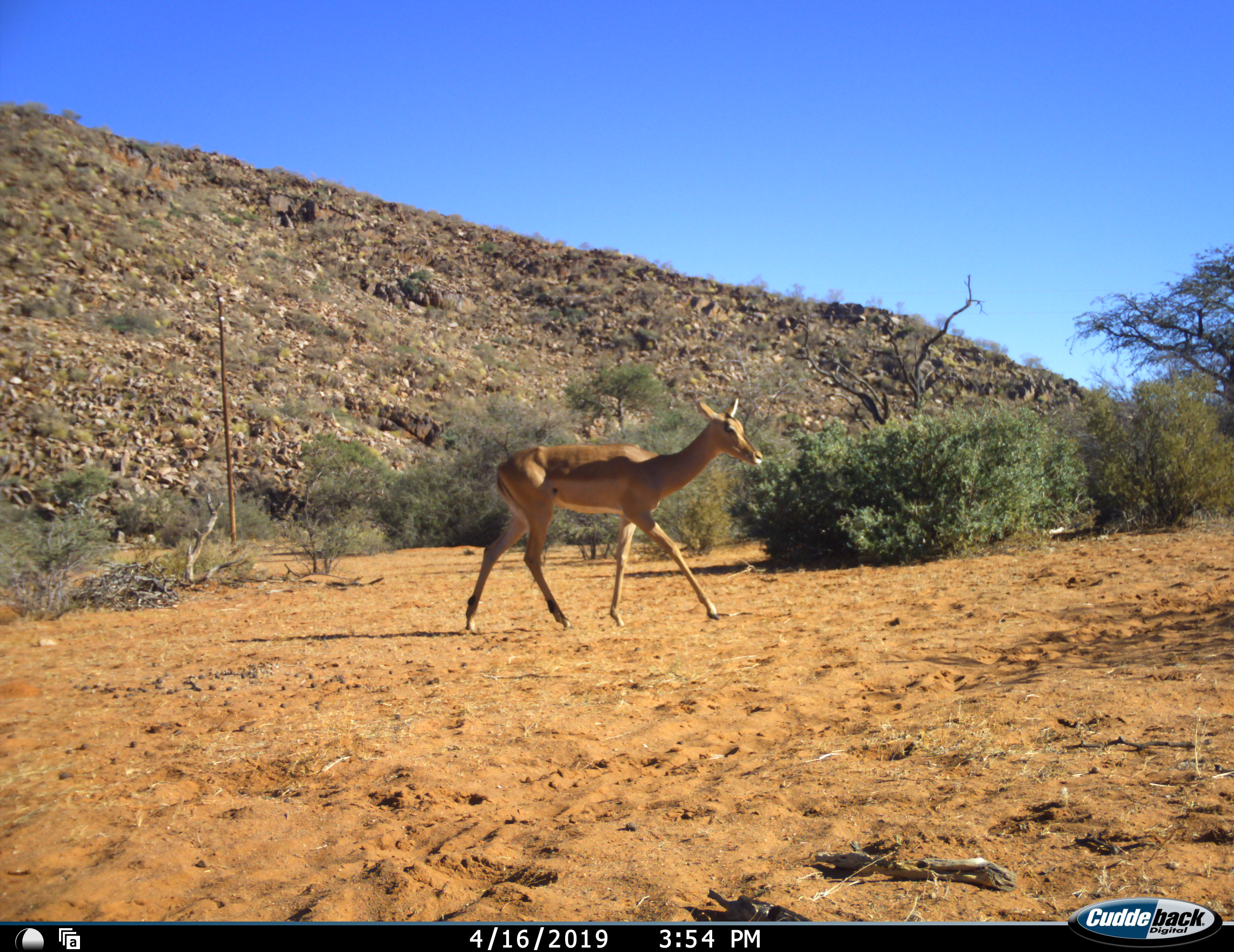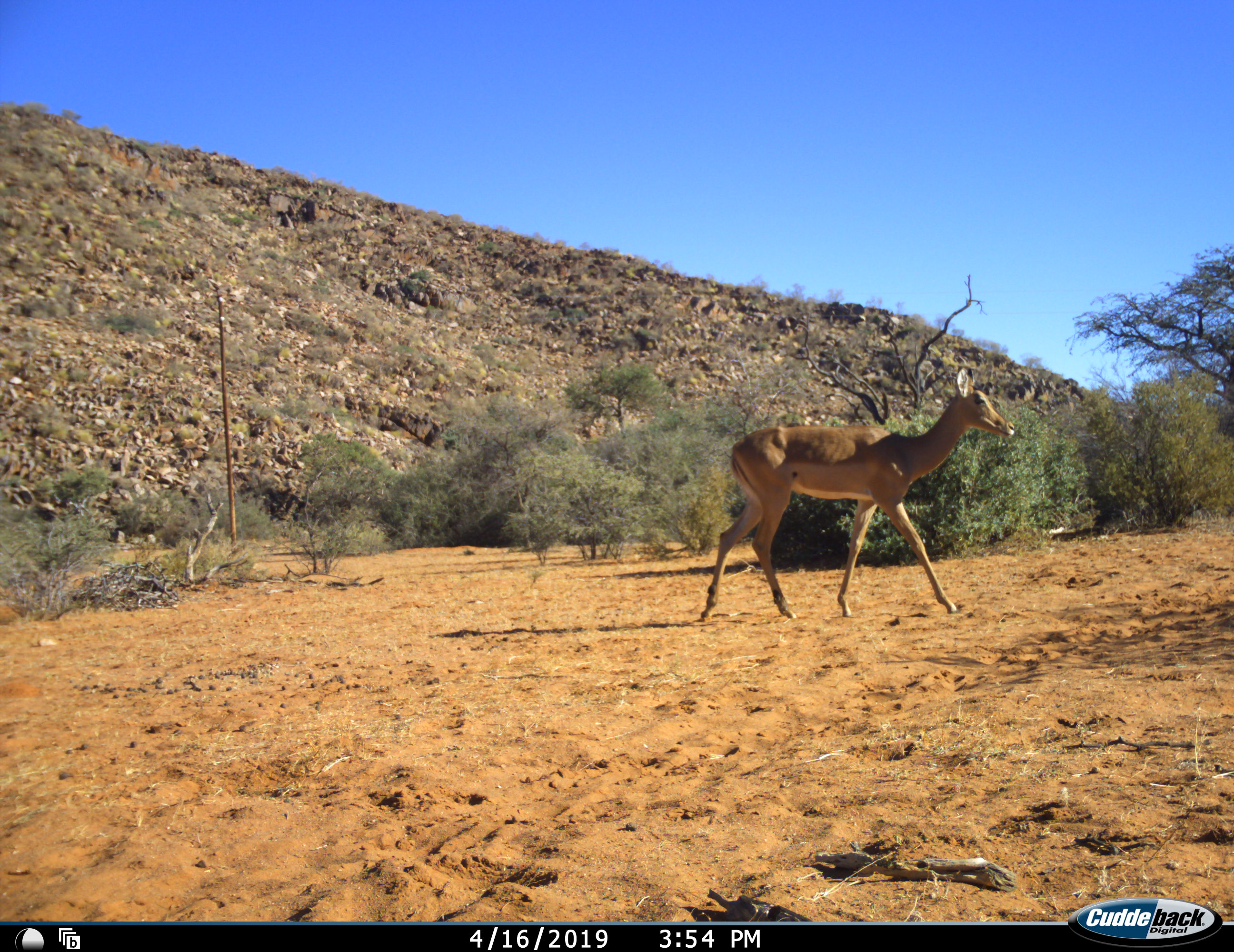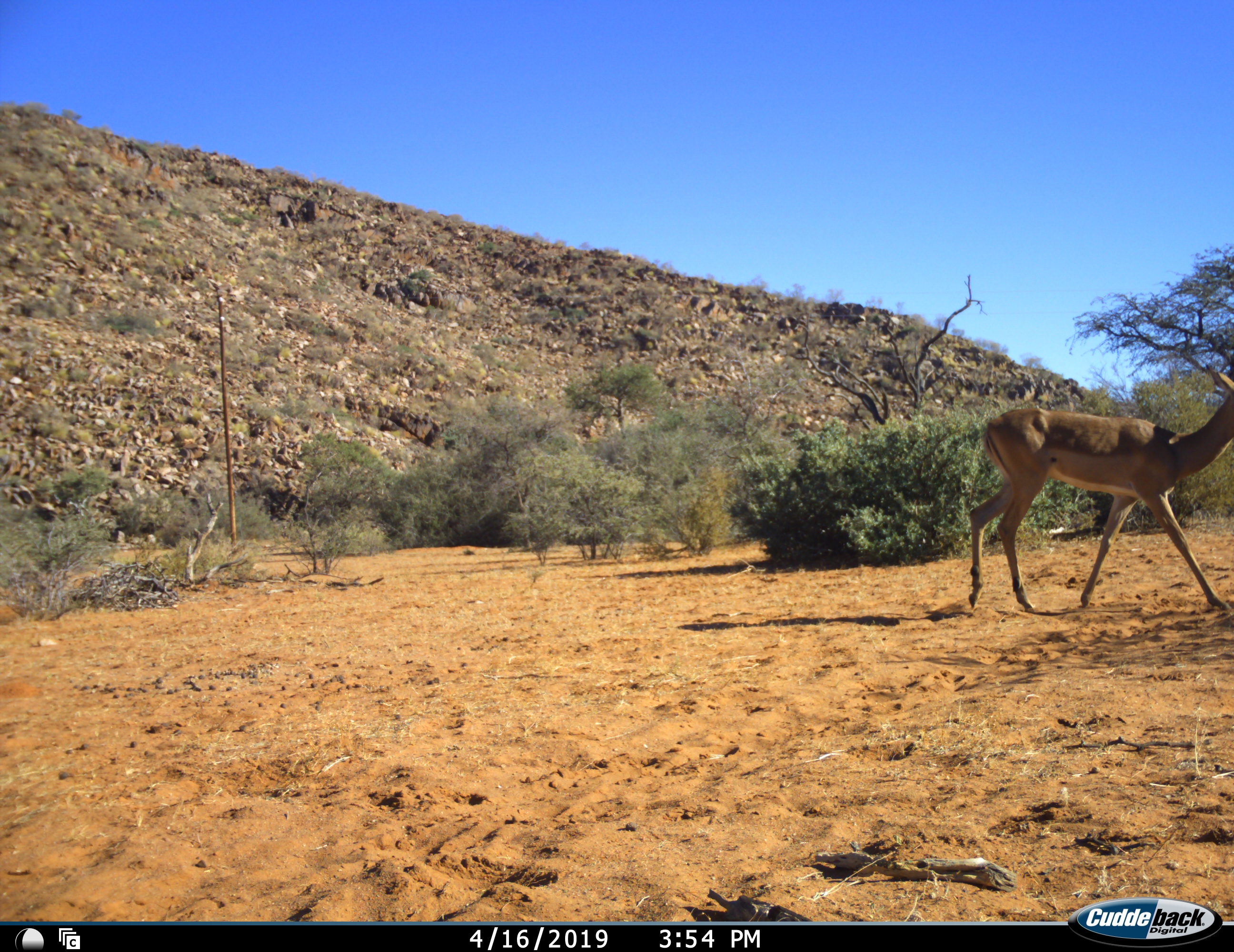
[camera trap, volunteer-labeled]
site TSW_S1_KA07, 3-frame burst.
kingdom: Animalia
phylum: Chordata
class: Mammalia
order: Artiodactyla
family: Bovidae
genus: Aepyceros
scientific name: Aepyceros melampus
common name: impala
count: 1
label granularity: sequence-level